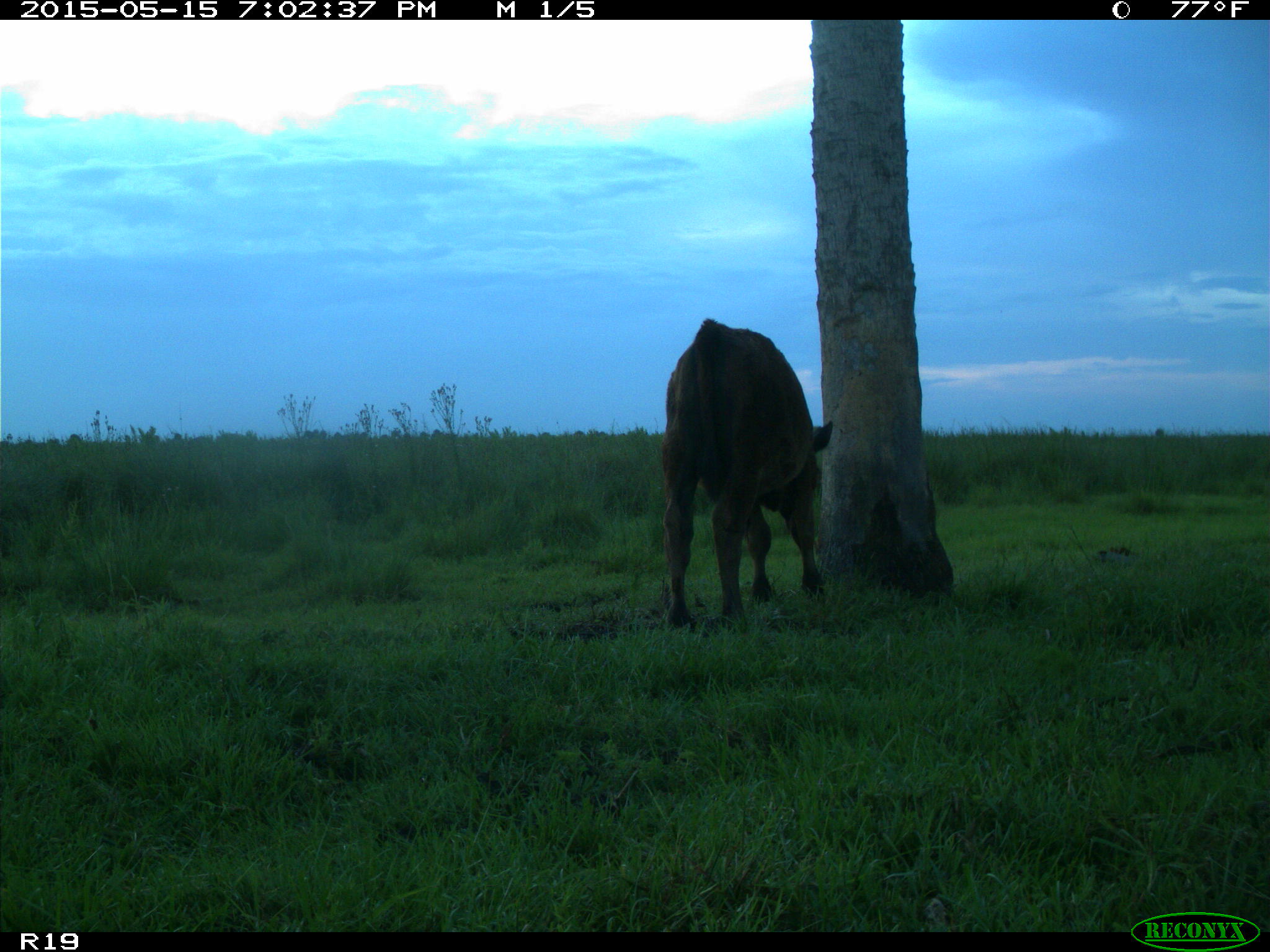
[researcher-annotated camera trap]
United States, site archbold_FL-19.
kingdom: Animalia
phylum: Chordata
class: Mammalia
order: Artiodactyla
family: Bovidae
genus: Bos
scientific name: Bos taurus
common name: domestic cow